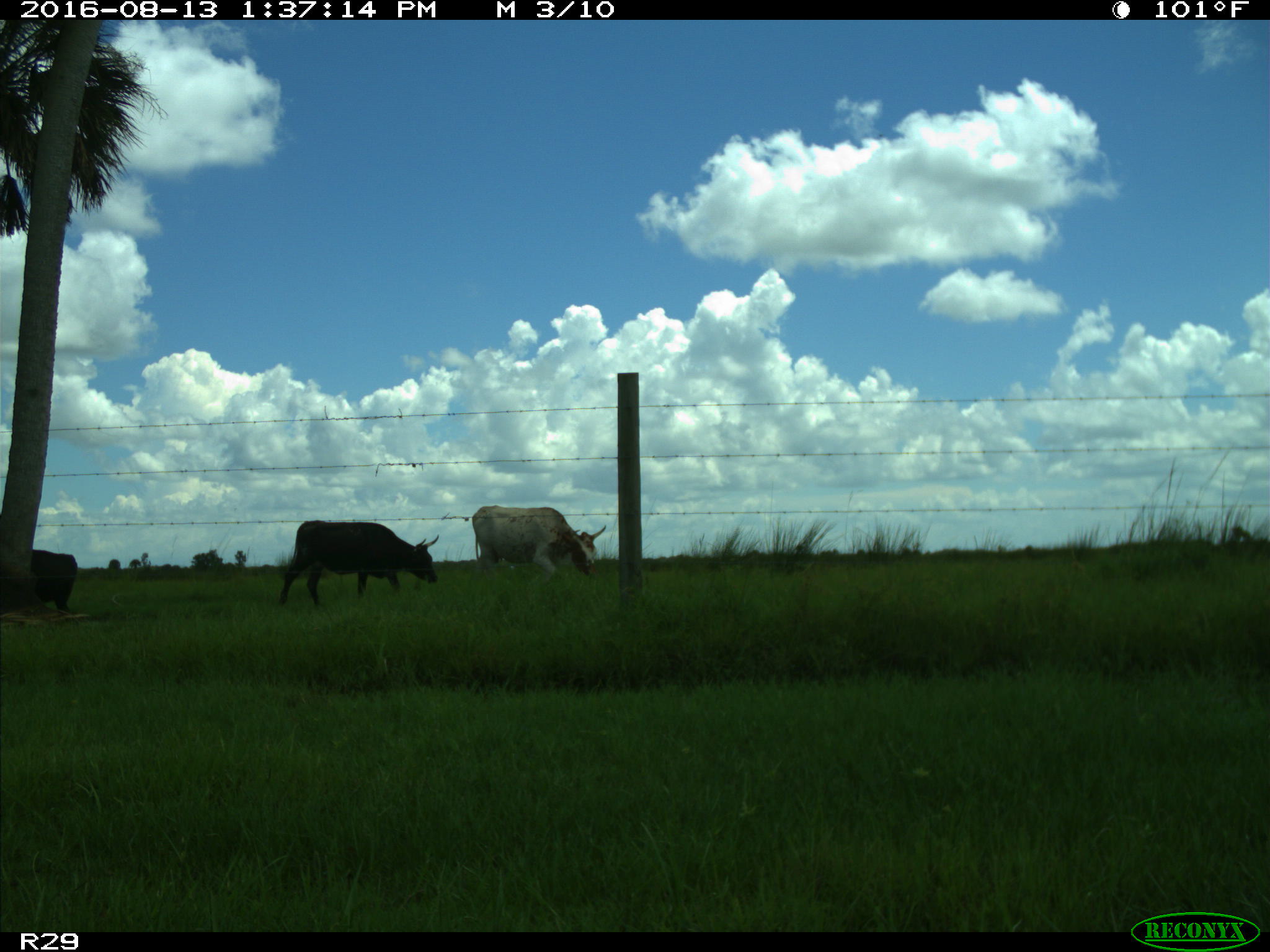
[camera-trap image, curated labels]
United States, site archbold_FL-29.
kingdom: Animalia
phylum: Chordata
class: Mammalia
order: Artiodactyla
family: Bovidae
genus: Bos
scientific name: Bos taurus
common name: domestic cow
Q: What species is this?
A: Bos taurus (domestic cow).